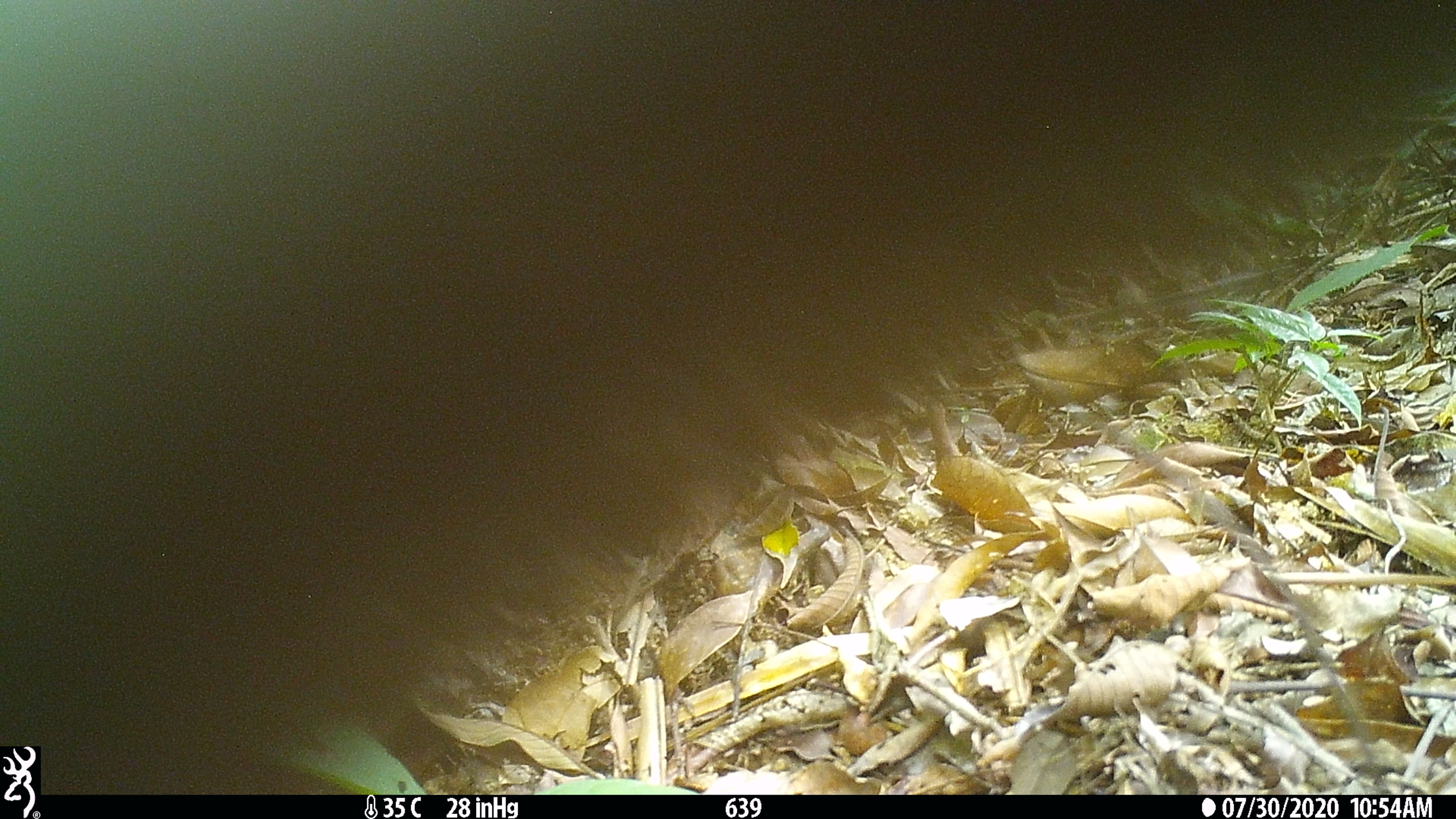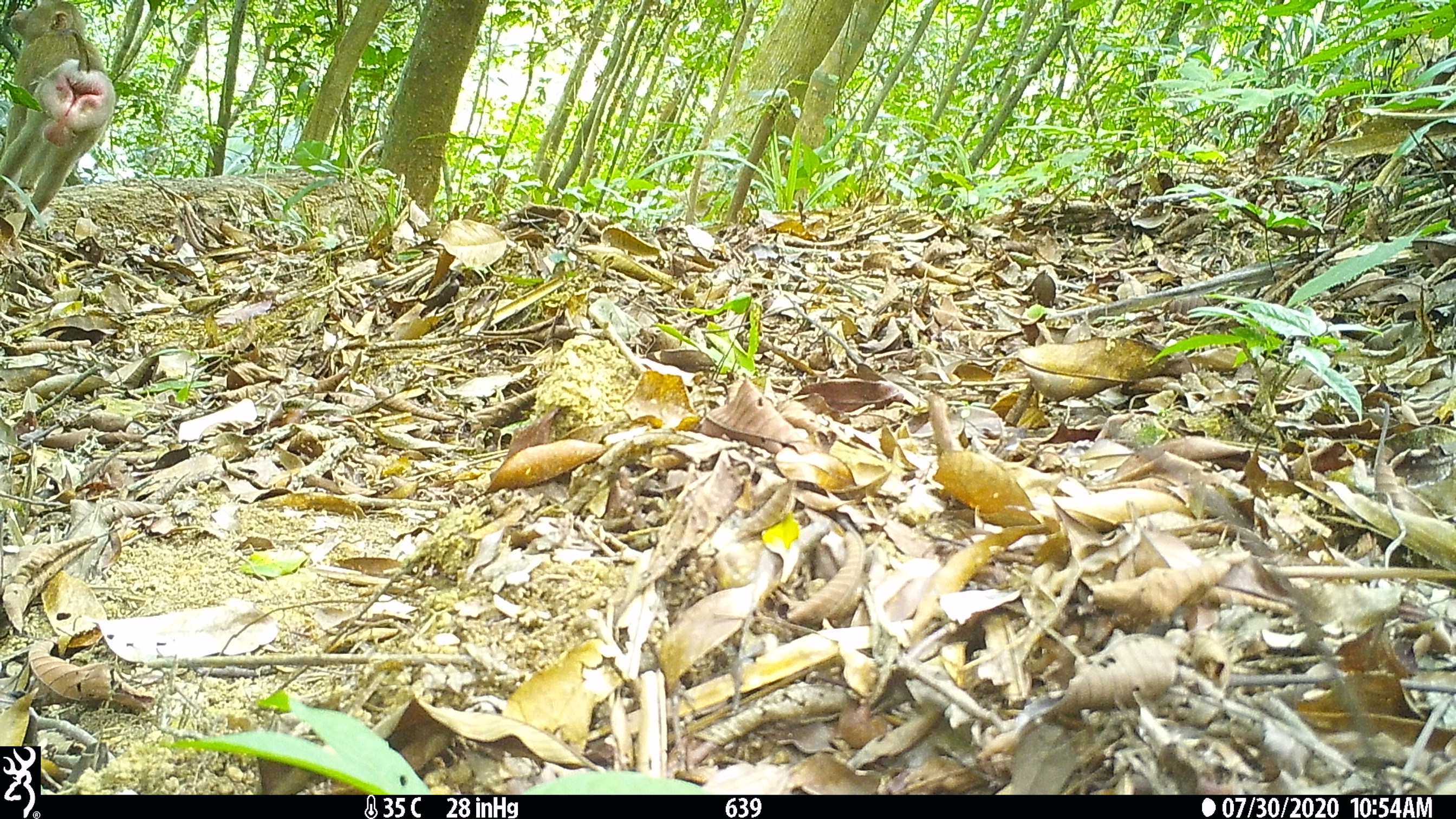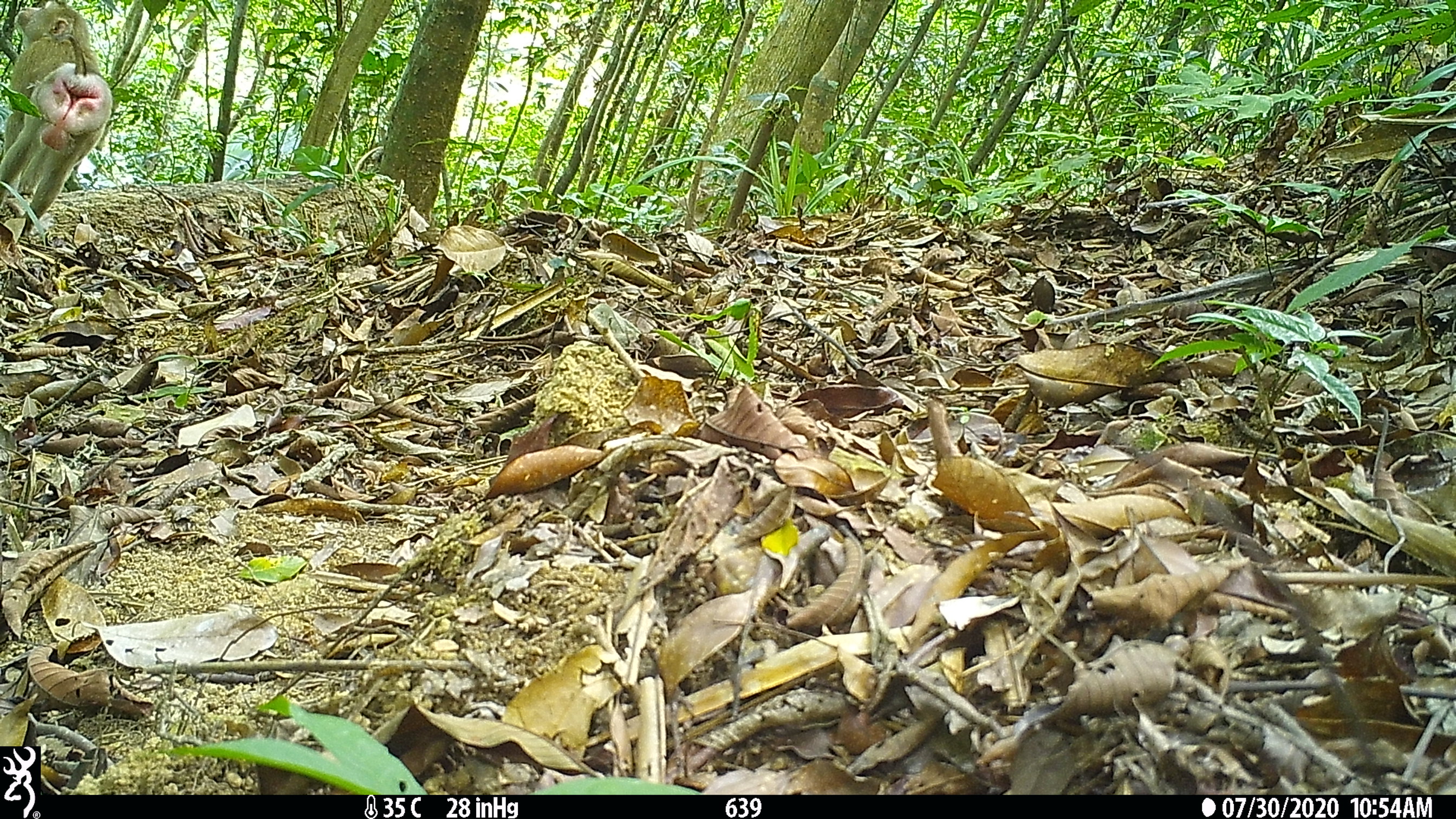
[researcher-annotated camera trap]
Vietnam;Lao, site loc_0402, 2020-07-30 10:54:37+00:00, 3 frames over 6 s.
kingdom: Animalia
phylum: Chordata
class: Mammalia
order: Primates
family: Cercopithecidae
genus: Macaca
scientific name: Macaca nemestrina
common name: pig-tailed macaque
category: pig tailed macaque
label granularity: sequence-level